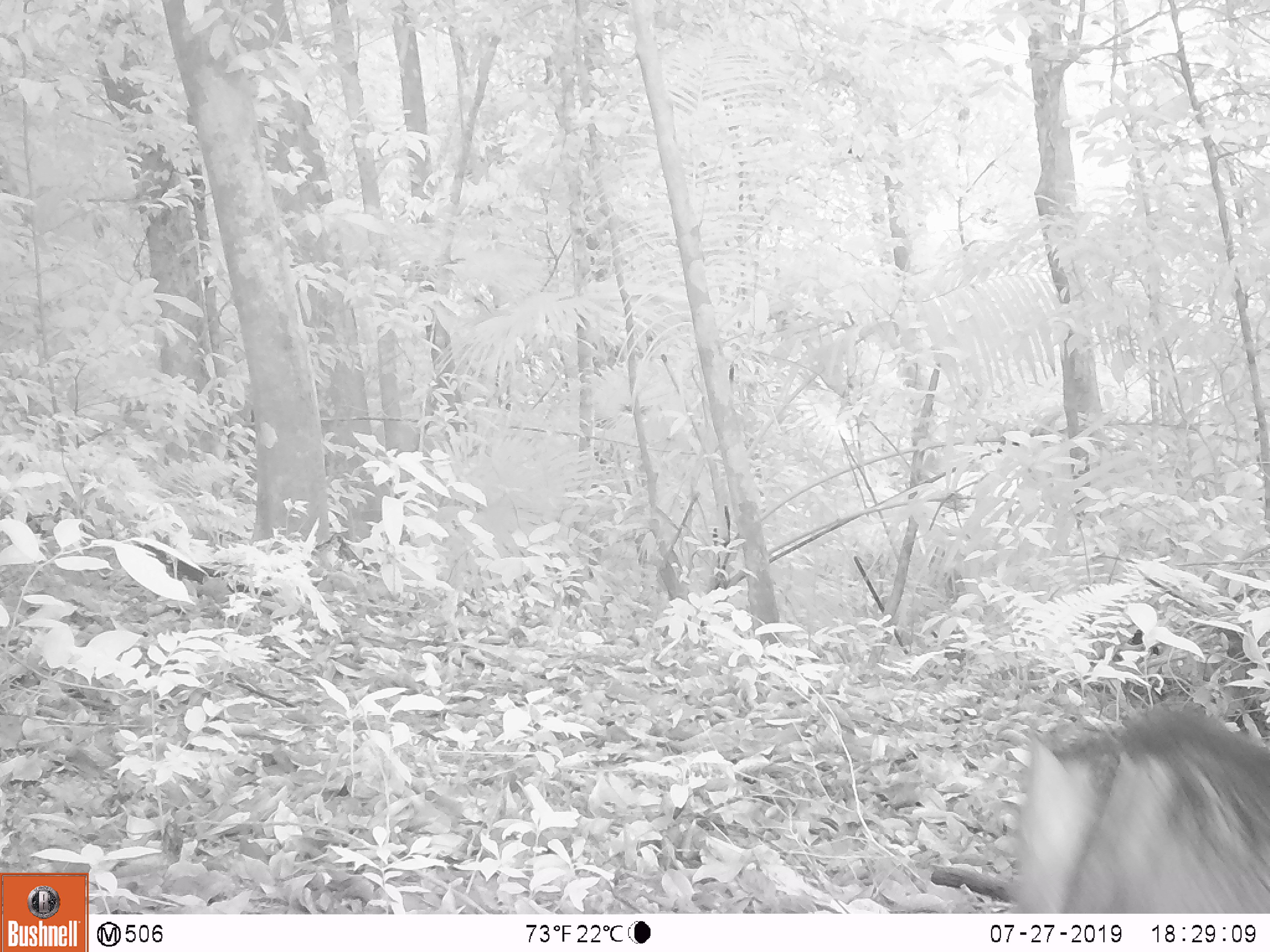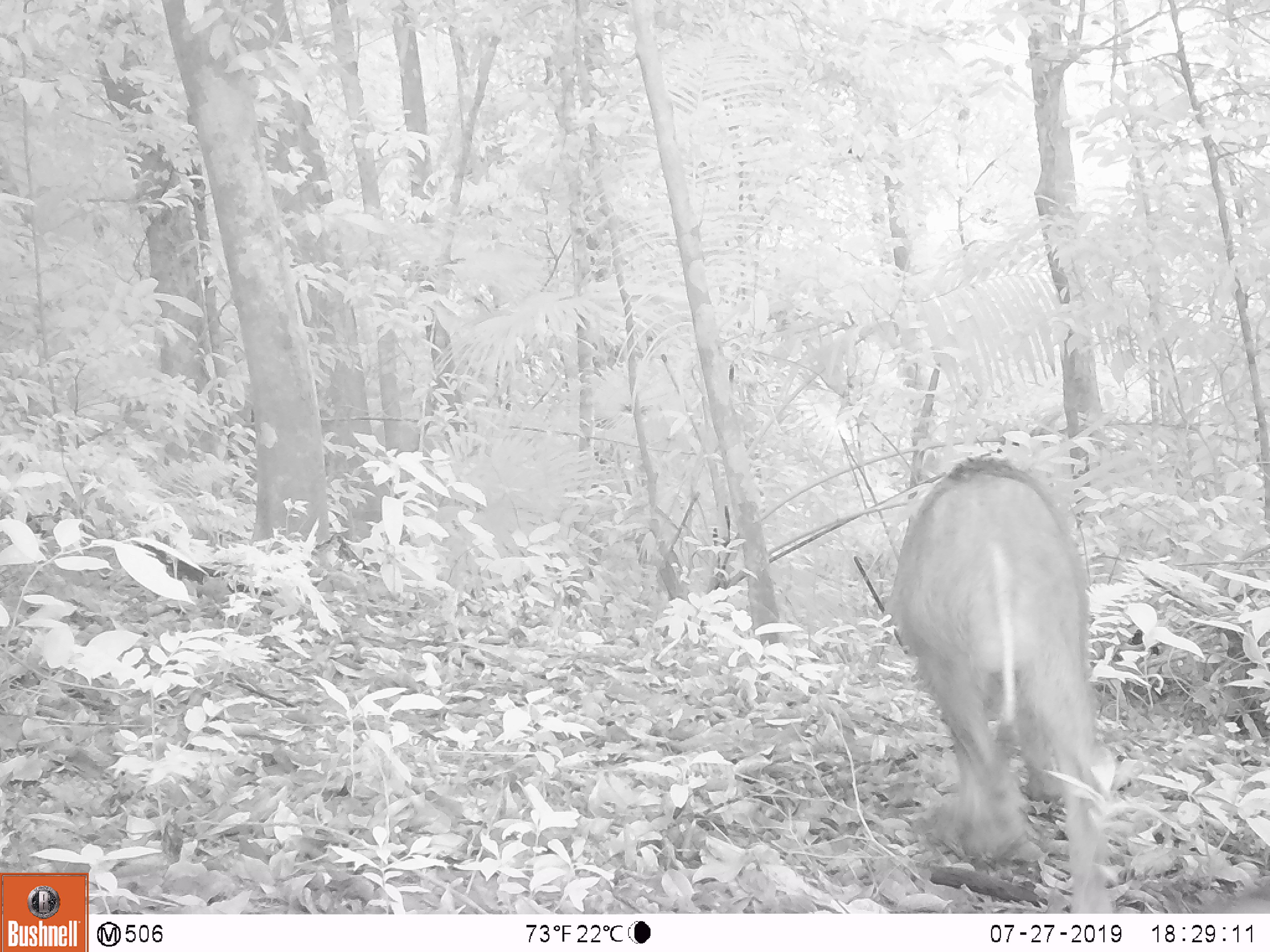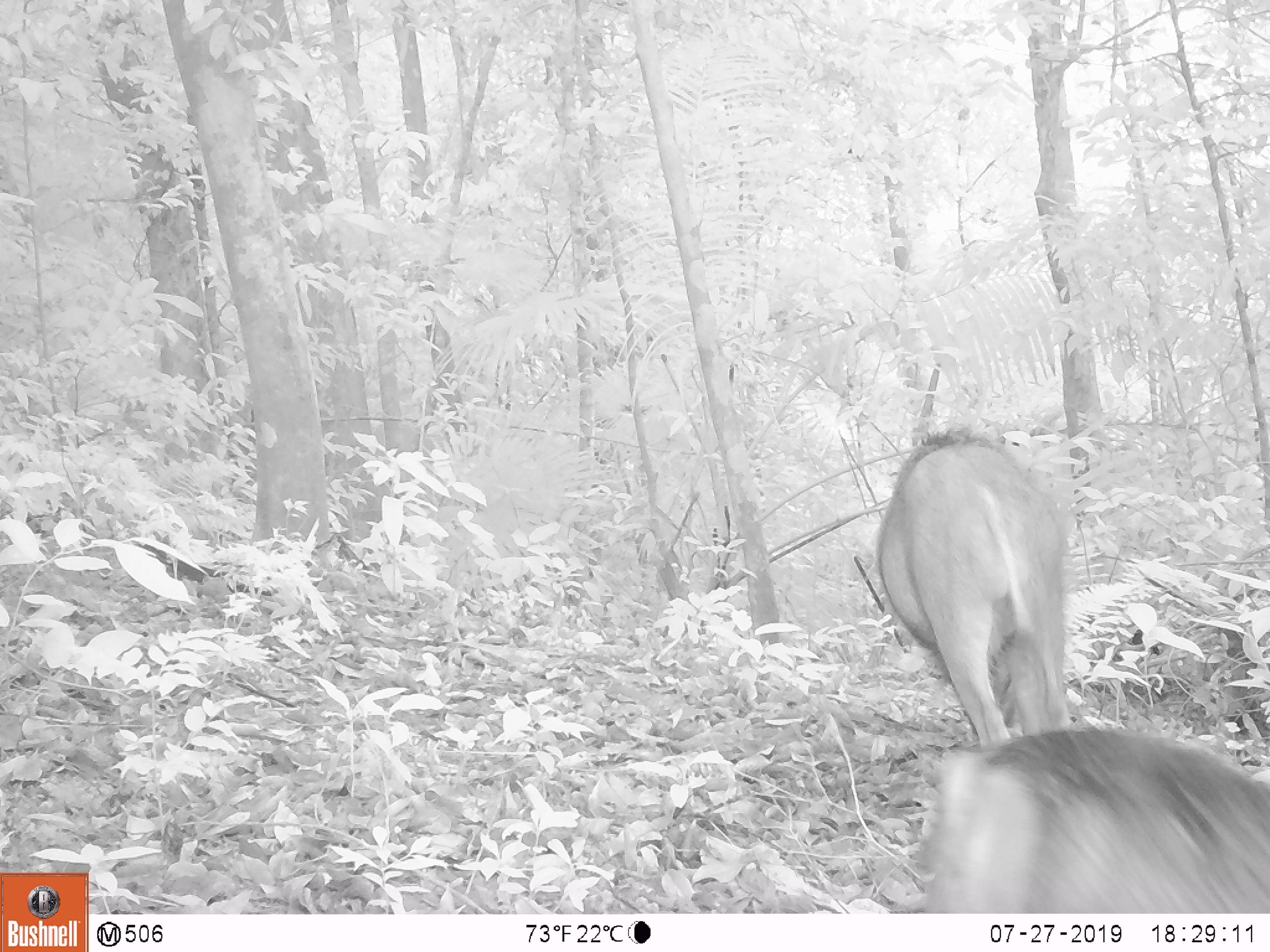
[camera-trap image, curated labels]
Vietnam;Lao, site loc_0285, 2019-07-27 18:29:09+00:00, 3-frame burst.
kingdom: Animalia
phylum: Chordata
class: Mammalia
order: Artiodactyla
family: Suidae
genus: Sus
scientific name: Sus scrofa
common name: eurasian wild pig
Eurasian wild pig (Sus scrofa). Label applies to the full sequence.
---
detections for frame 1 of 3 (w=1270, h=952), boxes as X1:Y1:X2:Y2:
eurasian wild pig: 1013:701:1270:913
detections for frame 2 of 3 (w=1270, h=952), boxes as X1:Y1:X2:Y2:
eurasian wild pig: 884:456:1112:913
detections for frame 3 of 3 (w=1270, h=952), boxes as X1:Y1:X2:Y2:
eurasian wild pig: 919:725:1270:913; 875:424:1070:746